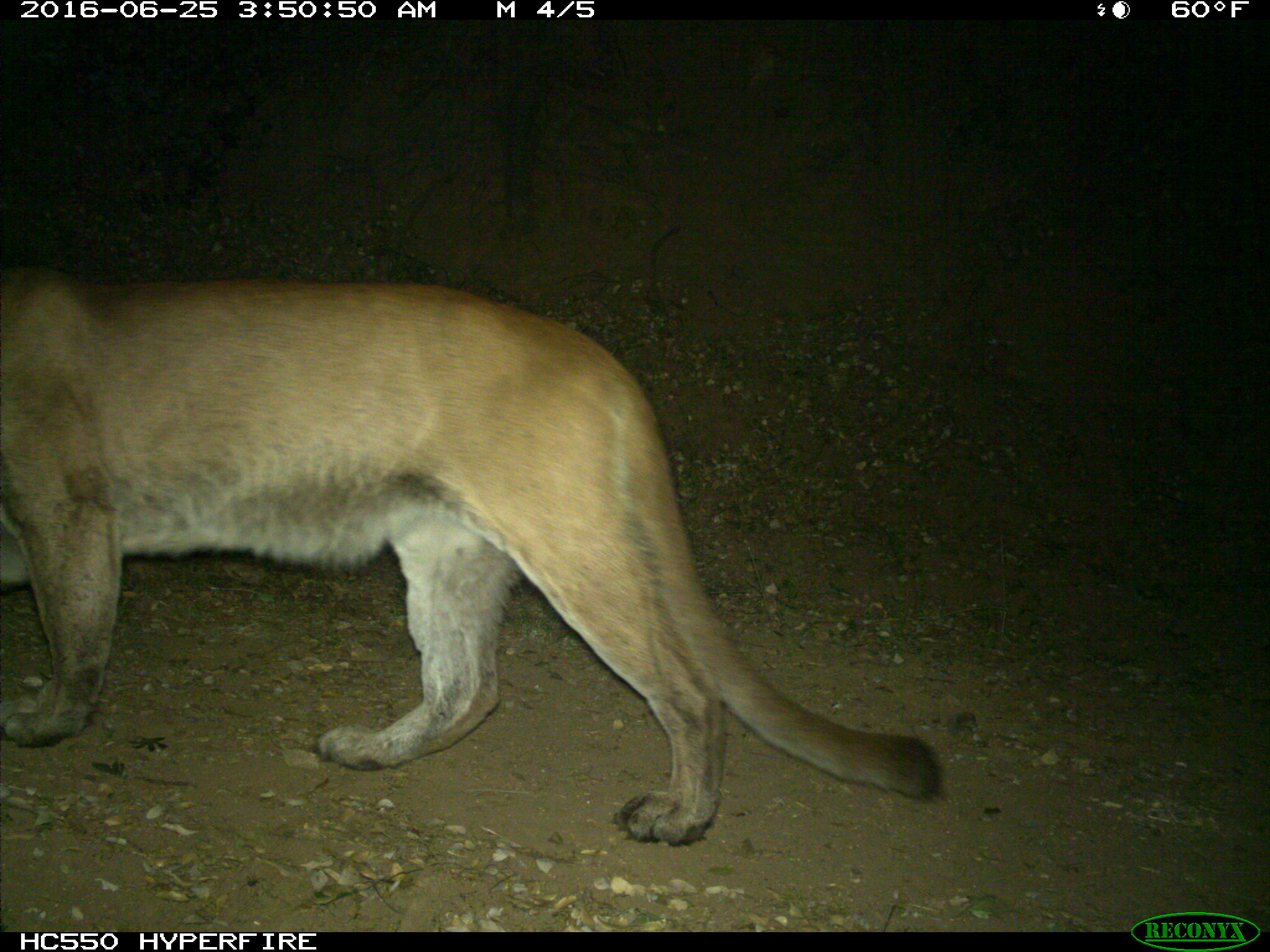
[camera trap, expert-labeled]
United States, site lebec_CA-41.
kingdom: Animalia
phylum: Chordata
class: Mammalia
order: Carnivora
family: Felidae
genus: Puma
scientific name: Puma concolor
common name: mountain lion